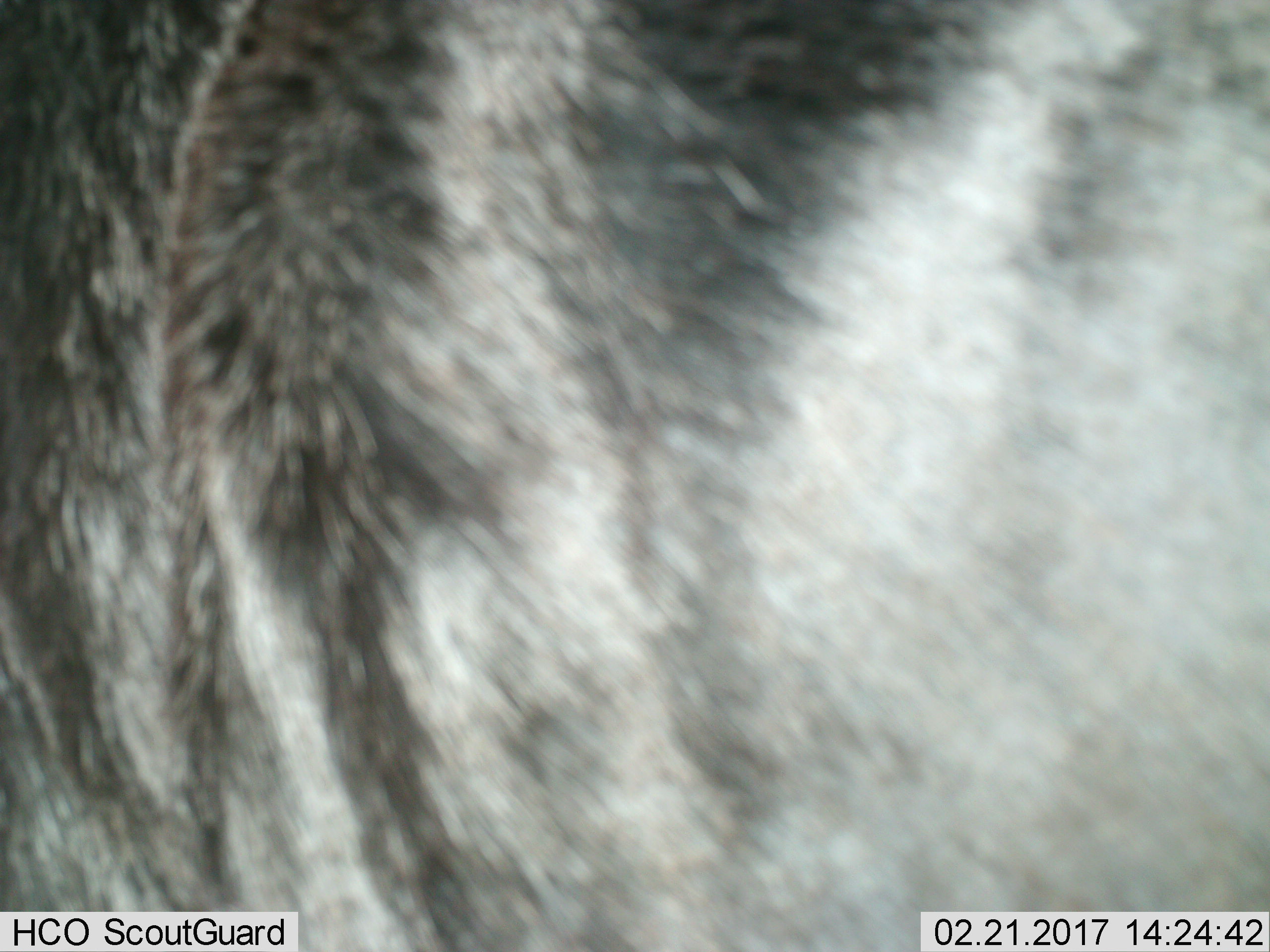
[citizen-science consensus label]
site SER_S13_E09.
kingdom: Animalia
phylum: Chordata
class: Mammalia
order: Artiodactyla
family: Bovidae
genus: Connochaetes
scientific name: Connochaetes taurinus taurinus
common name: blue wildebeest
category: wildebeestblue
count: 1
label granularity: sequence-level